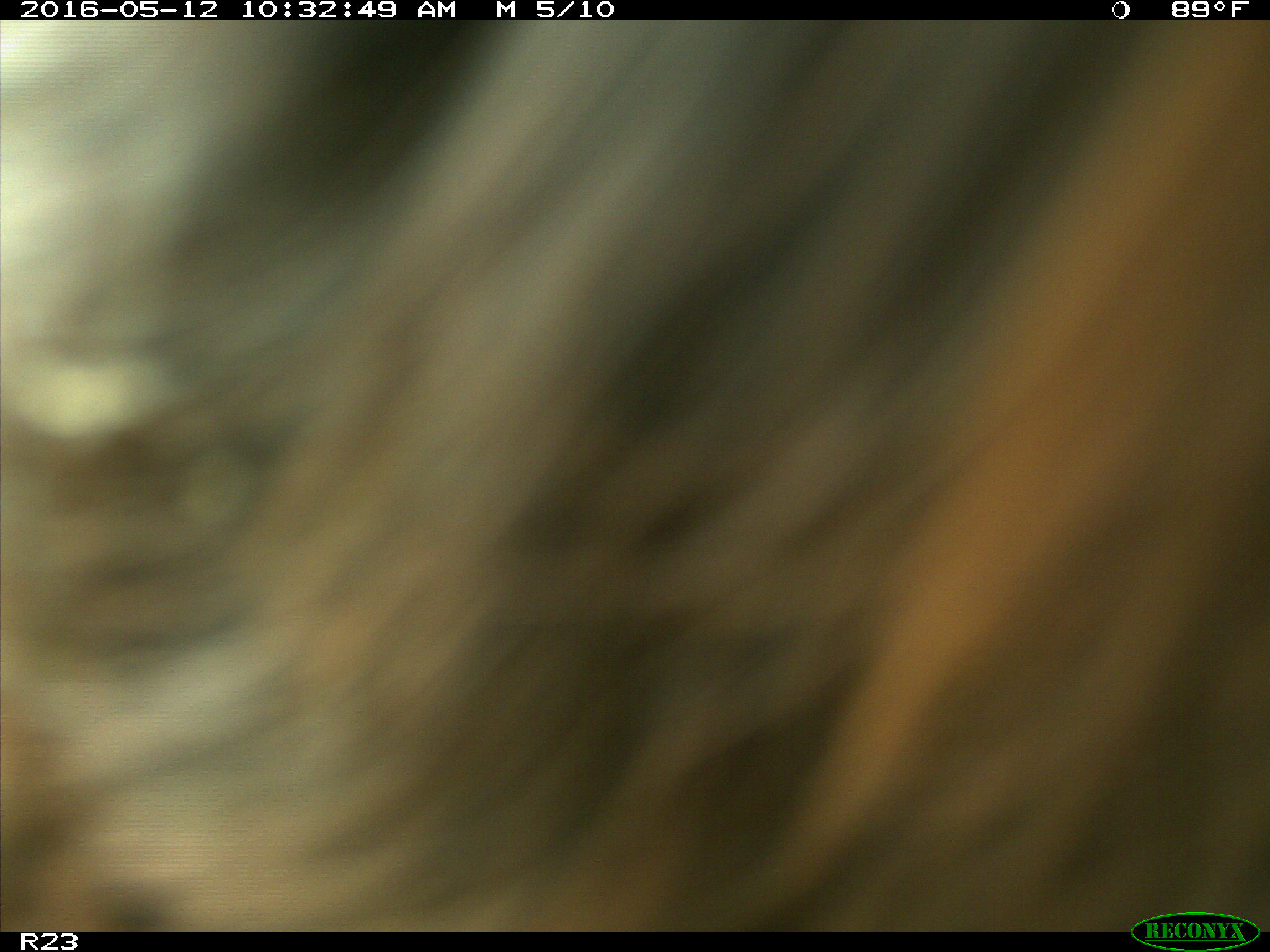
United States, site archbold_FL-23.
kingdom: Animalia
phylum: Chordata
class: Mammalia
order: Artiodactyla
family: Bovidae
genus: Bos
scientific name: Bos taurus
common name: domestic cow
Bos taurus (domestic cow).